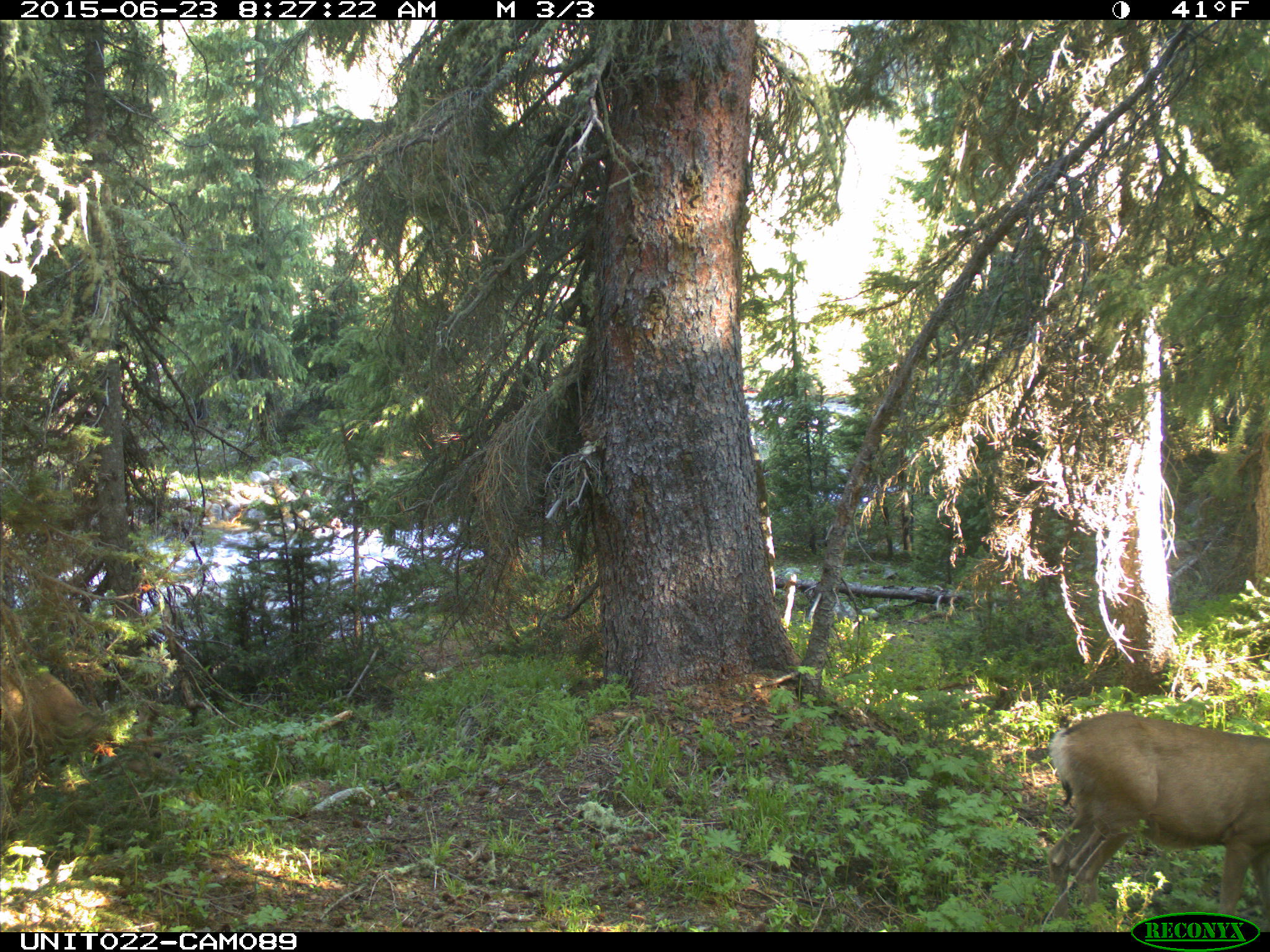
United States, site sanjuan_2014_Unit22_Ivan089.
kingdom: Animalia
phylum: Chordata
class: Mammalia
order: Artiodactyla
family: Cervidae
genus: Odocoileus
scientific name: Odocoileus hemionus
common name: mule deer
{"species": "Odocoileus hemionus (mule deer)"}